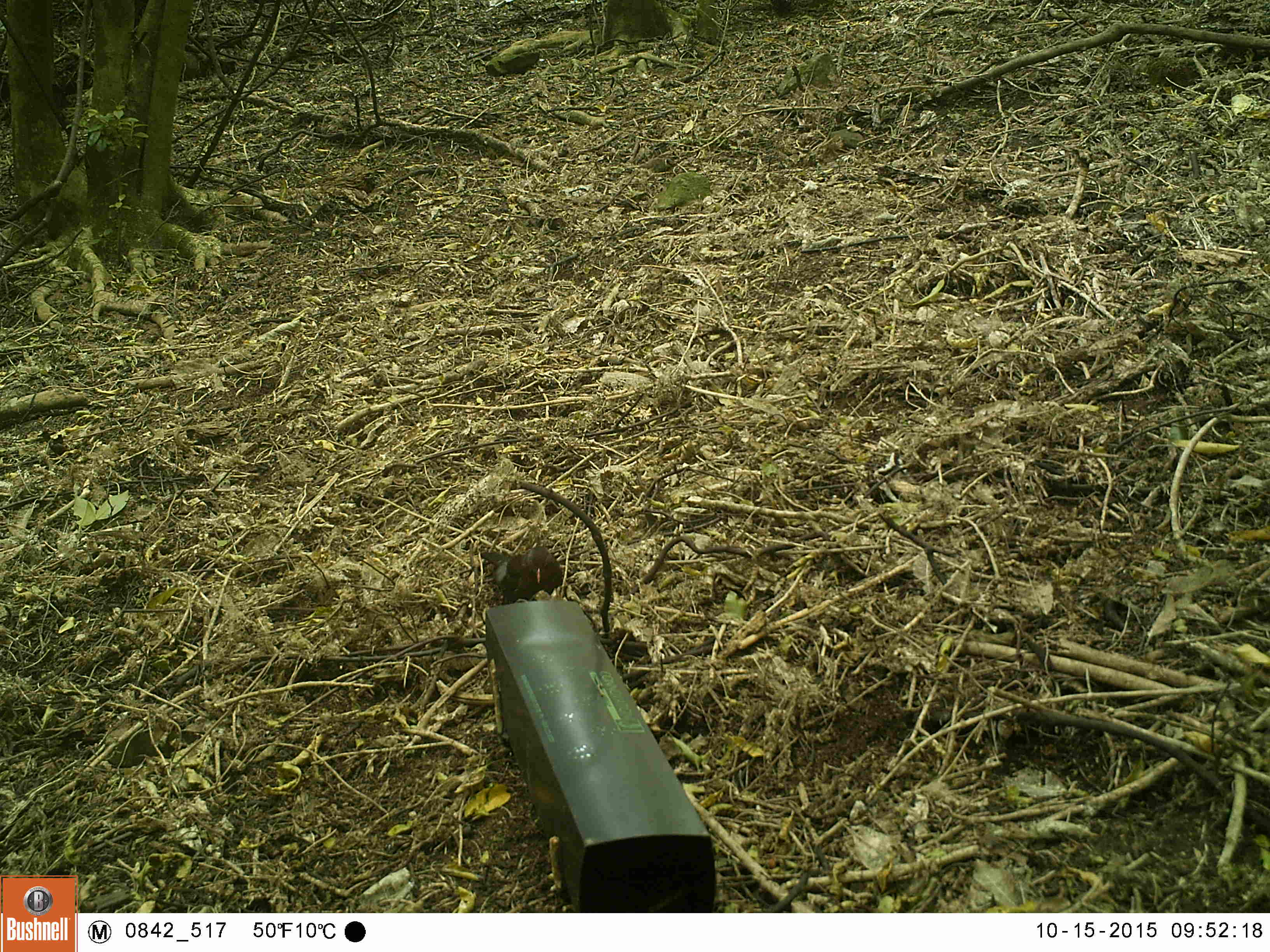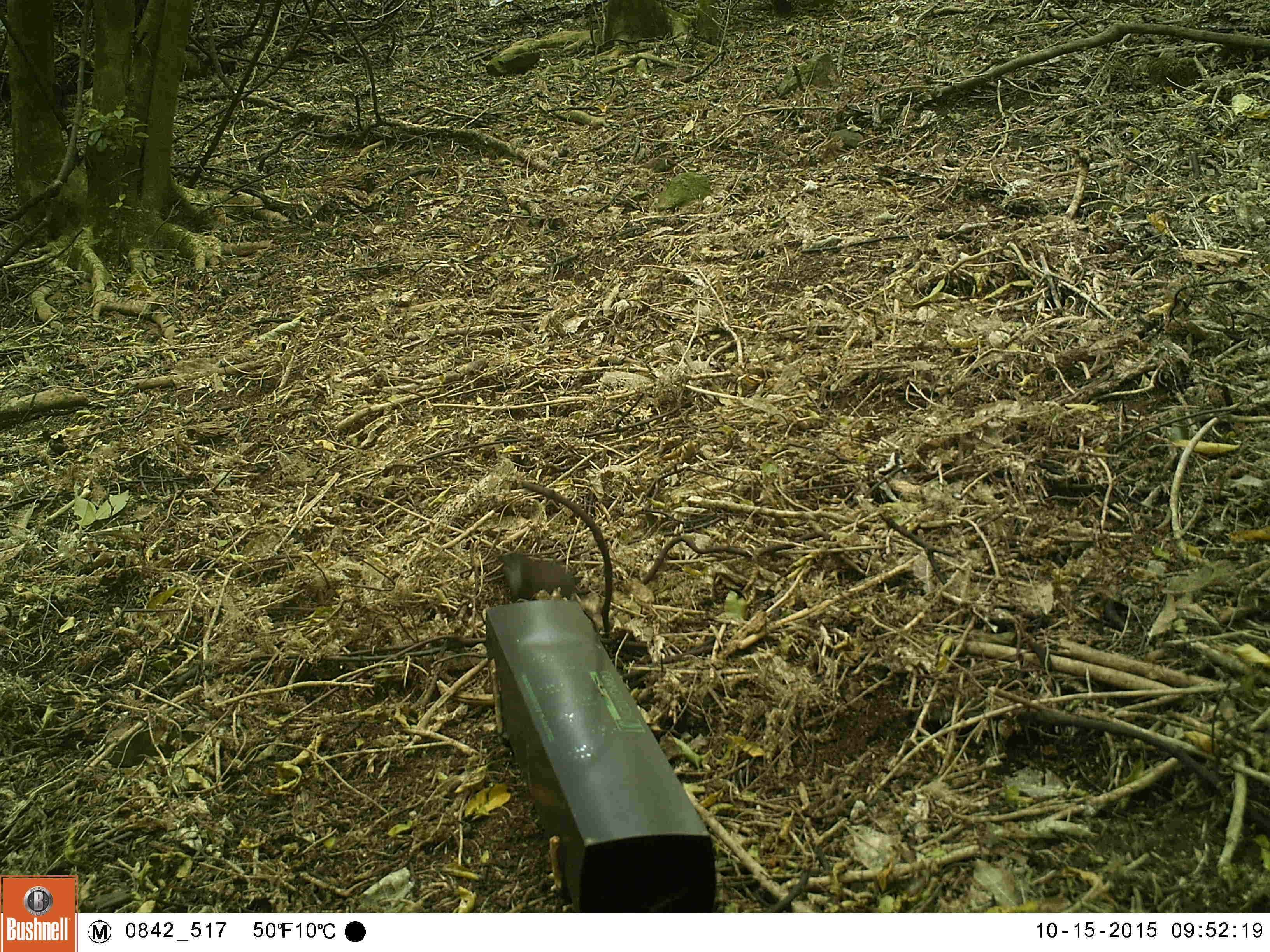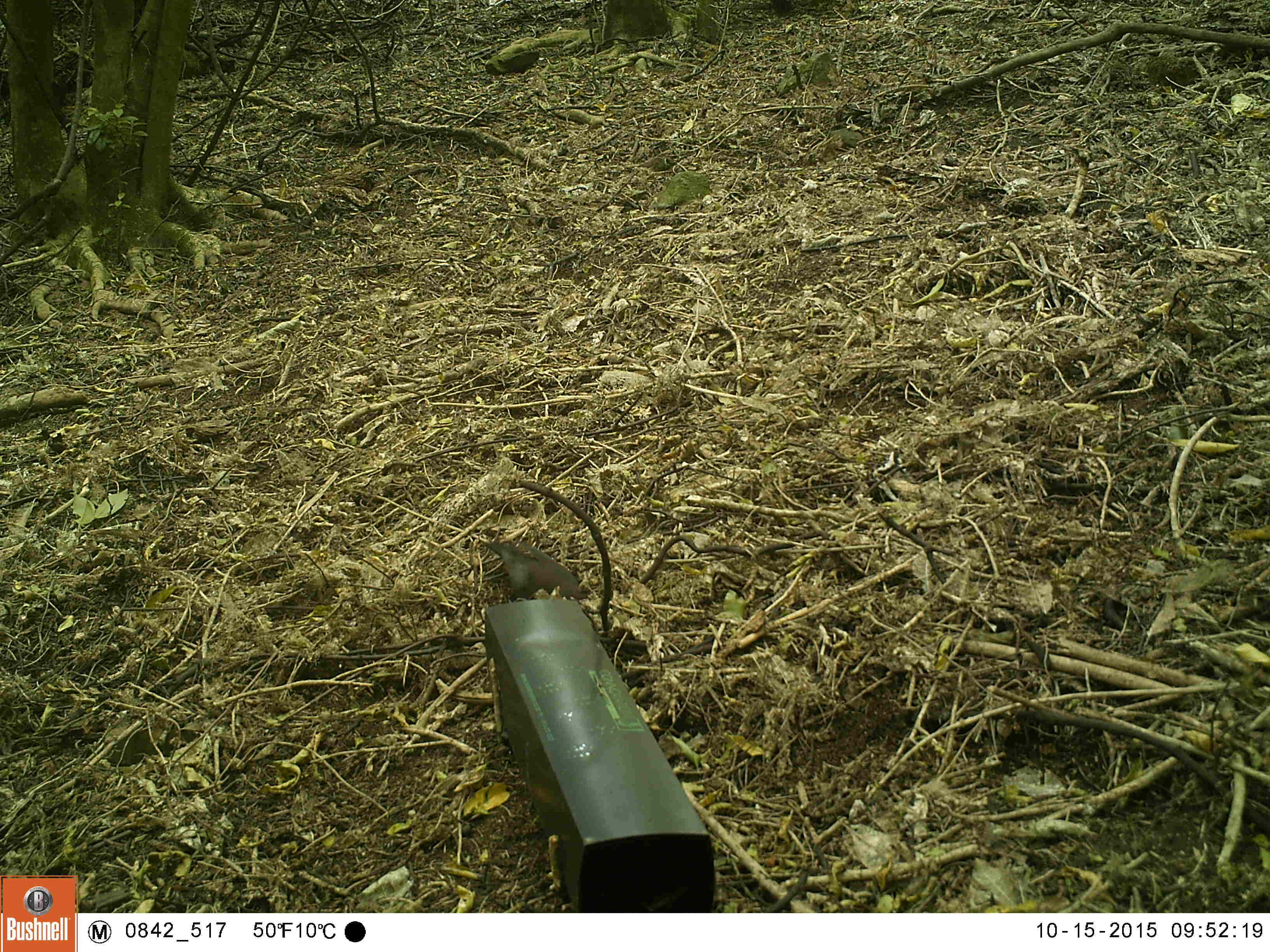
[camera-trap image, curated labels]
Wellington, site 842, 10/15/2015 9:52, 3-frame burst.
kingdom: Animalia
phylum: Chordata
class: Aves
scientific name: Aves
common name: bird